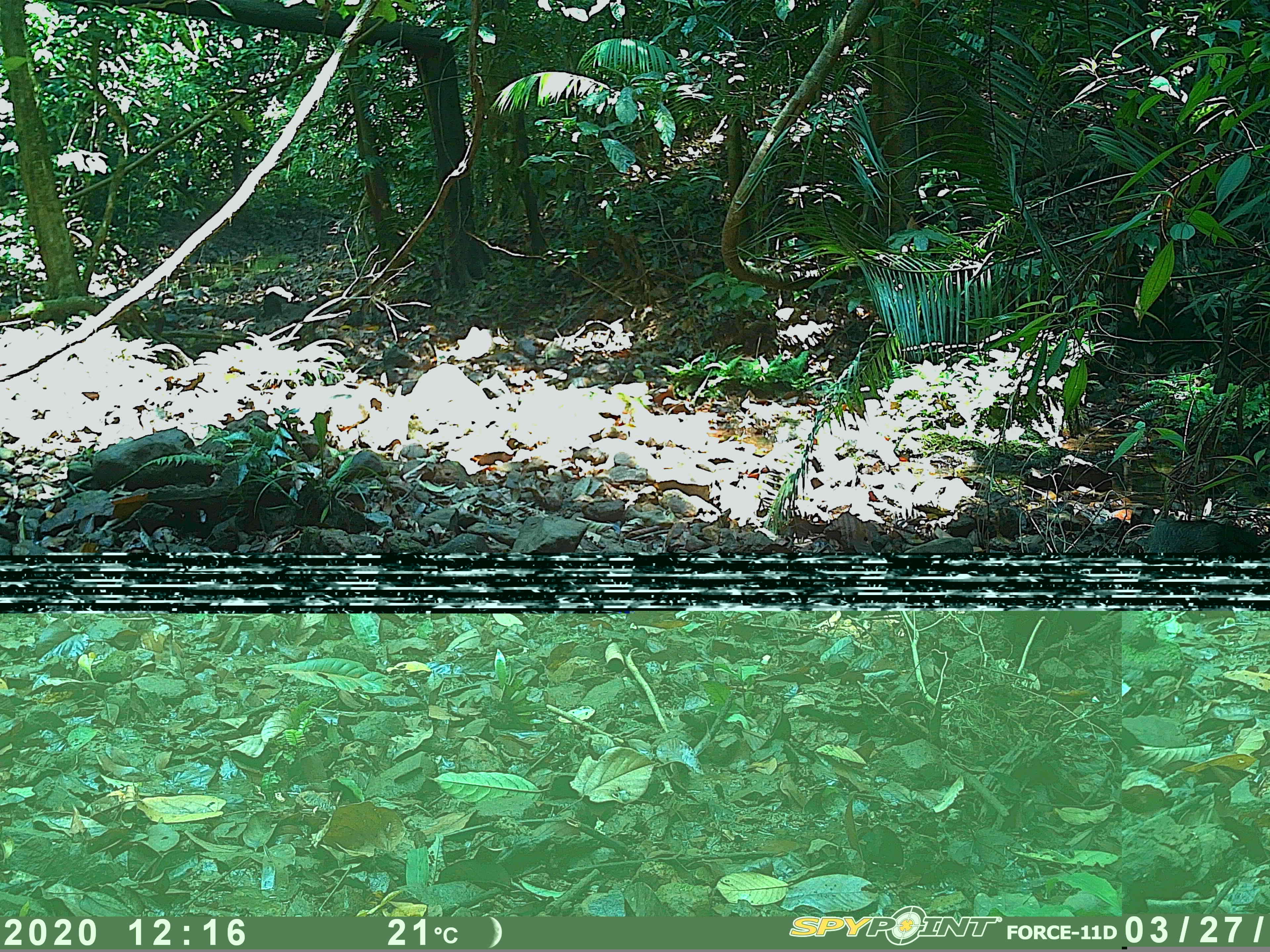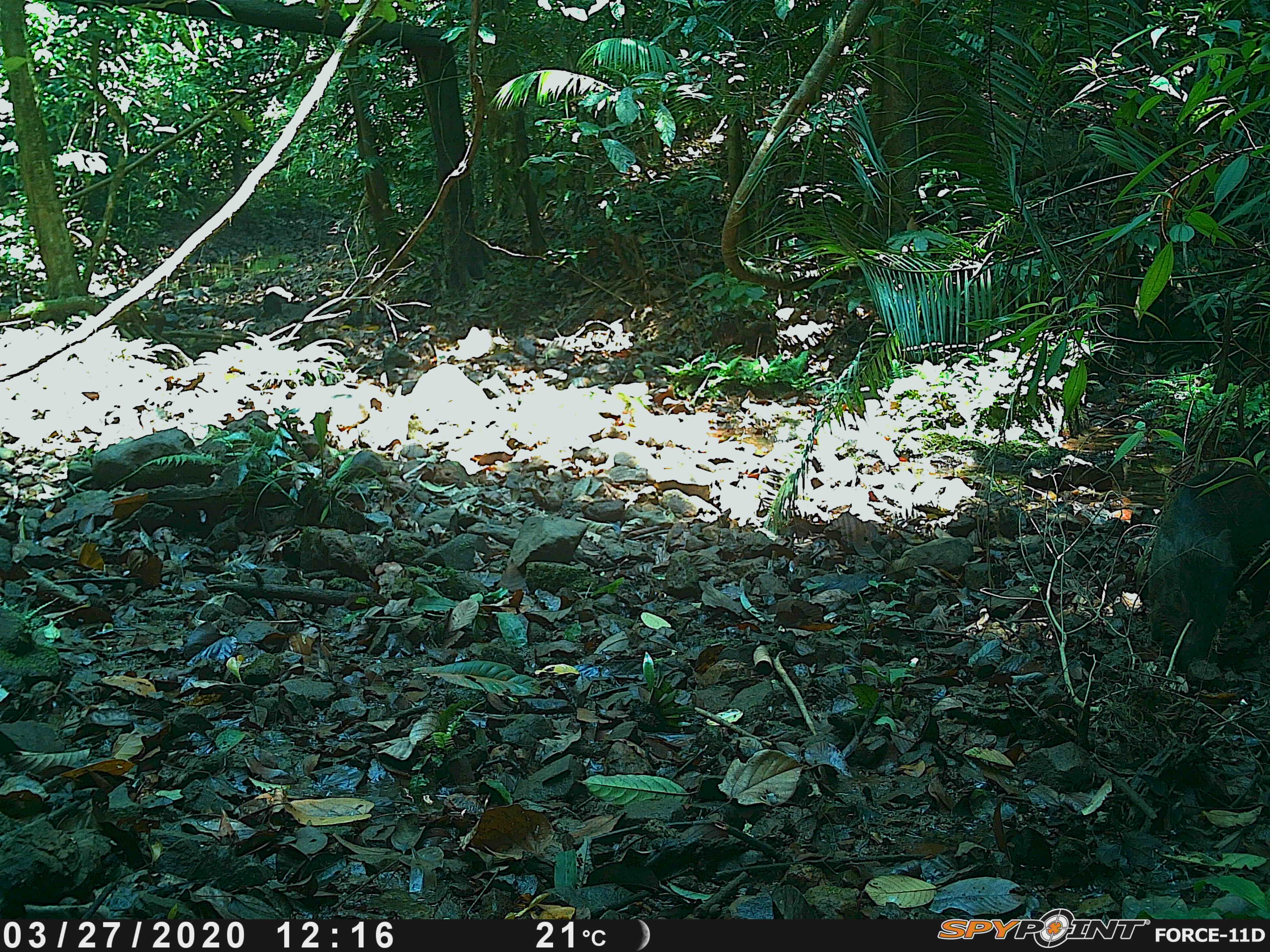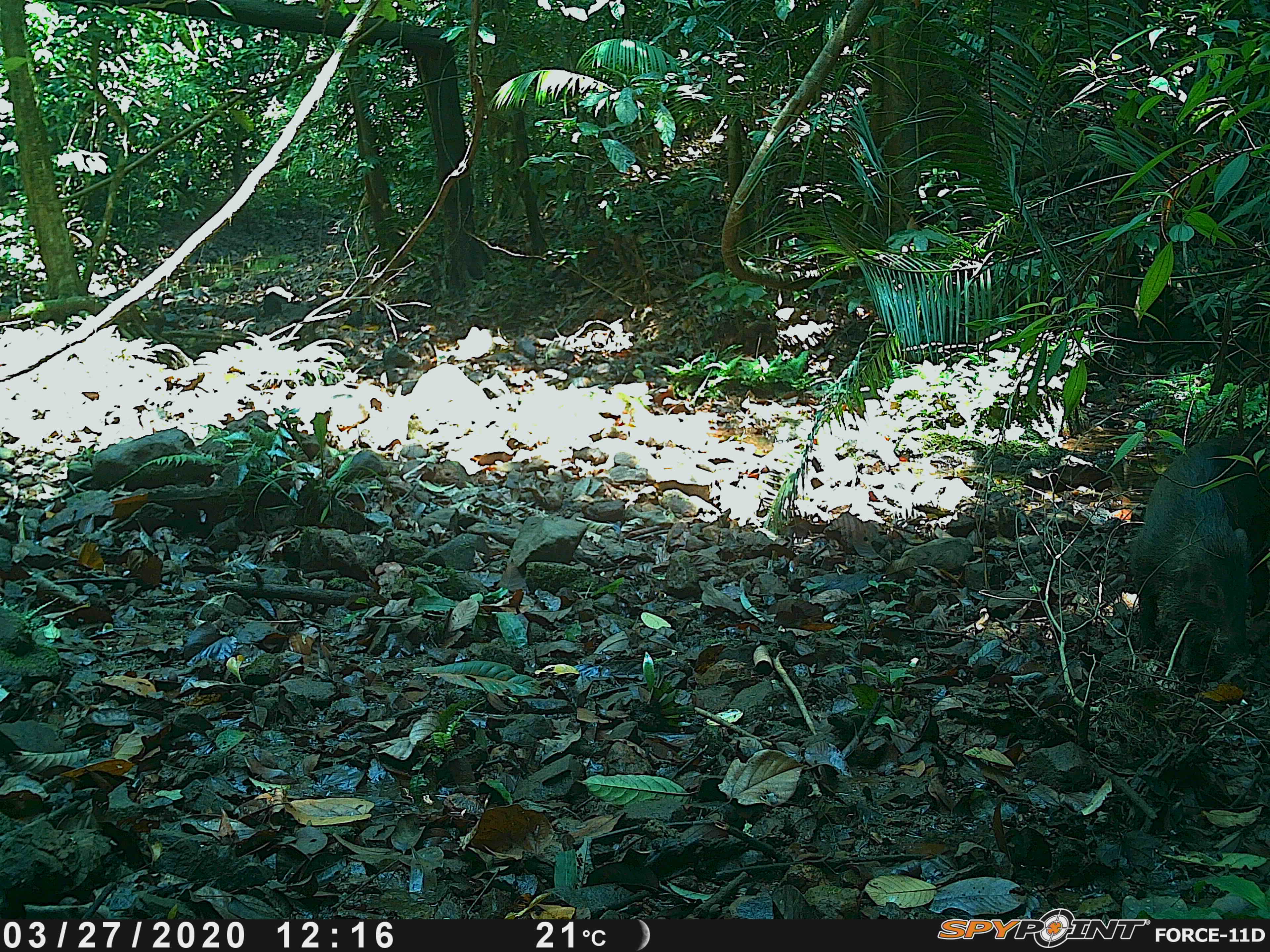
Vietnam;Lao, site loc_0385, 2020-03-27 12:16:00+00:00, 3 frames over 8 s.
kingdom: Animalia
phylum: Chordata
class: Mammalia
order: Artiodactyla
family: Suidae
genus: Sus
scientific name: Sus scrofa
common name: eurasian wild pig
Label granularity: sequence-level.